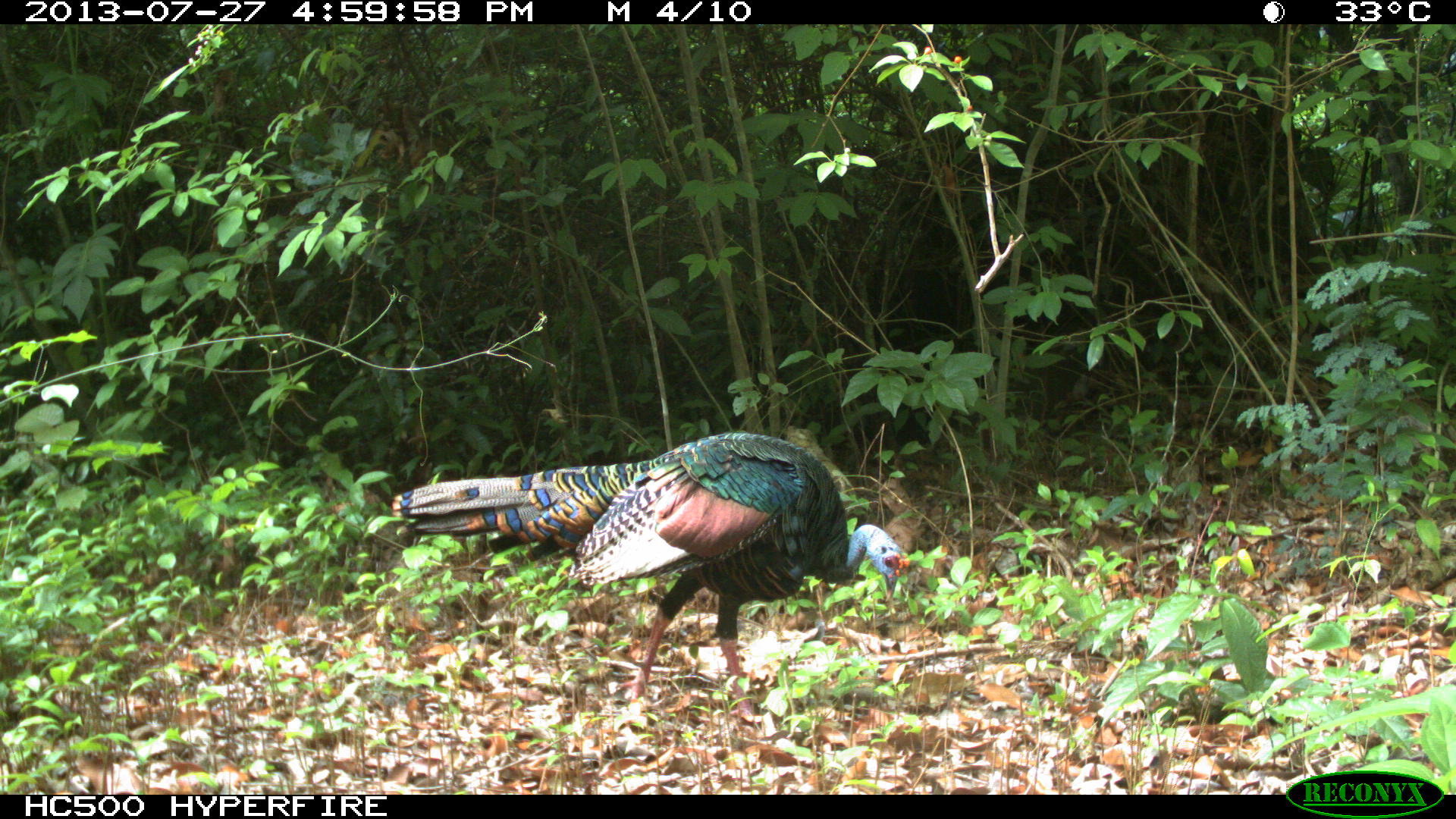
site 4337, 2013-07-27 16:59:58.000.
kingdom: Animalia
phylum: Chordata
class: Aves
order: Galliformes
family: Phasianidae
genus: Meleagris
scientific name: Meleagris ocellata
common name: ocellated turkey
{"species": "Meleagris ocellata (ocellated turkey)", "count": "1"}